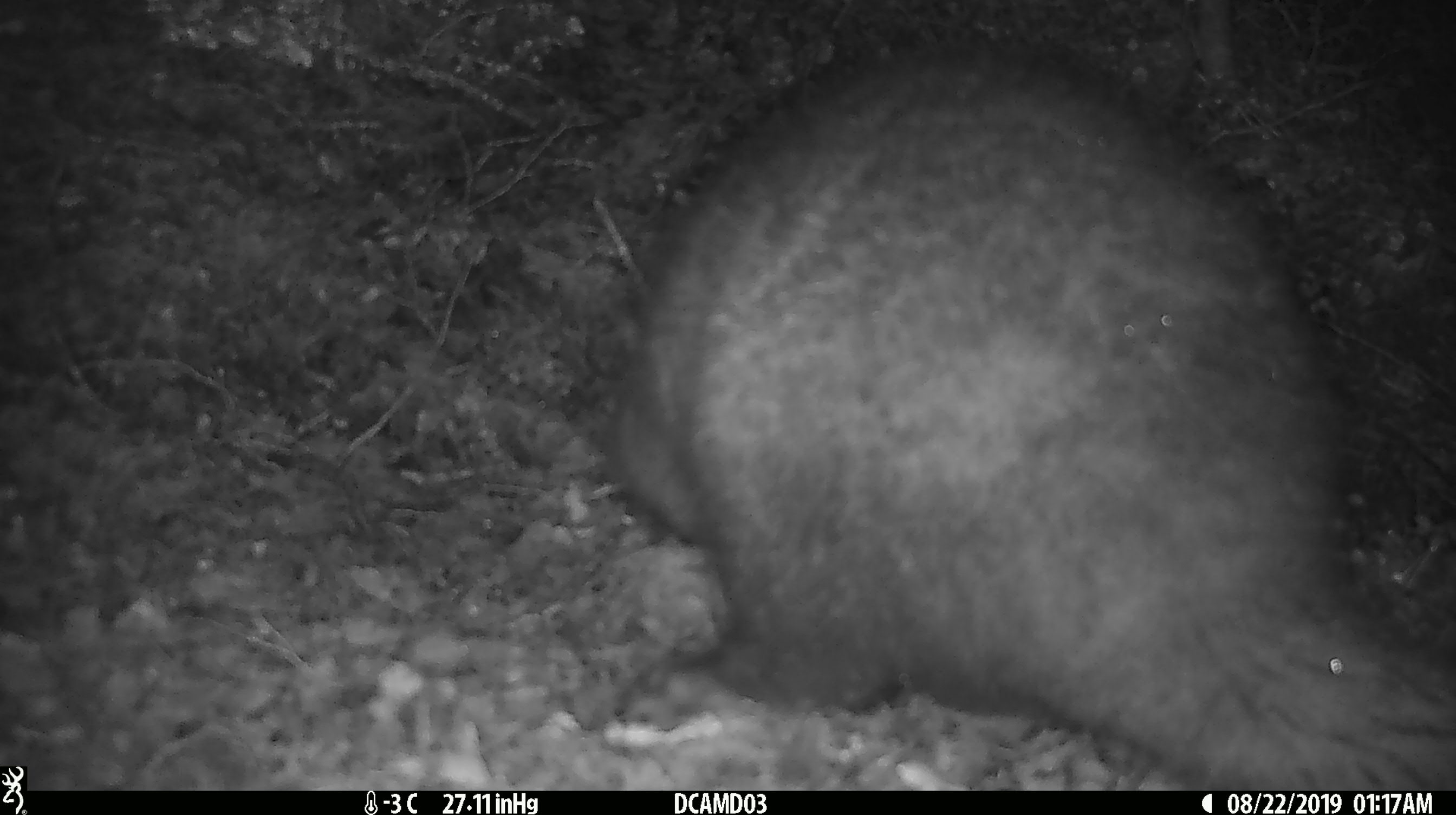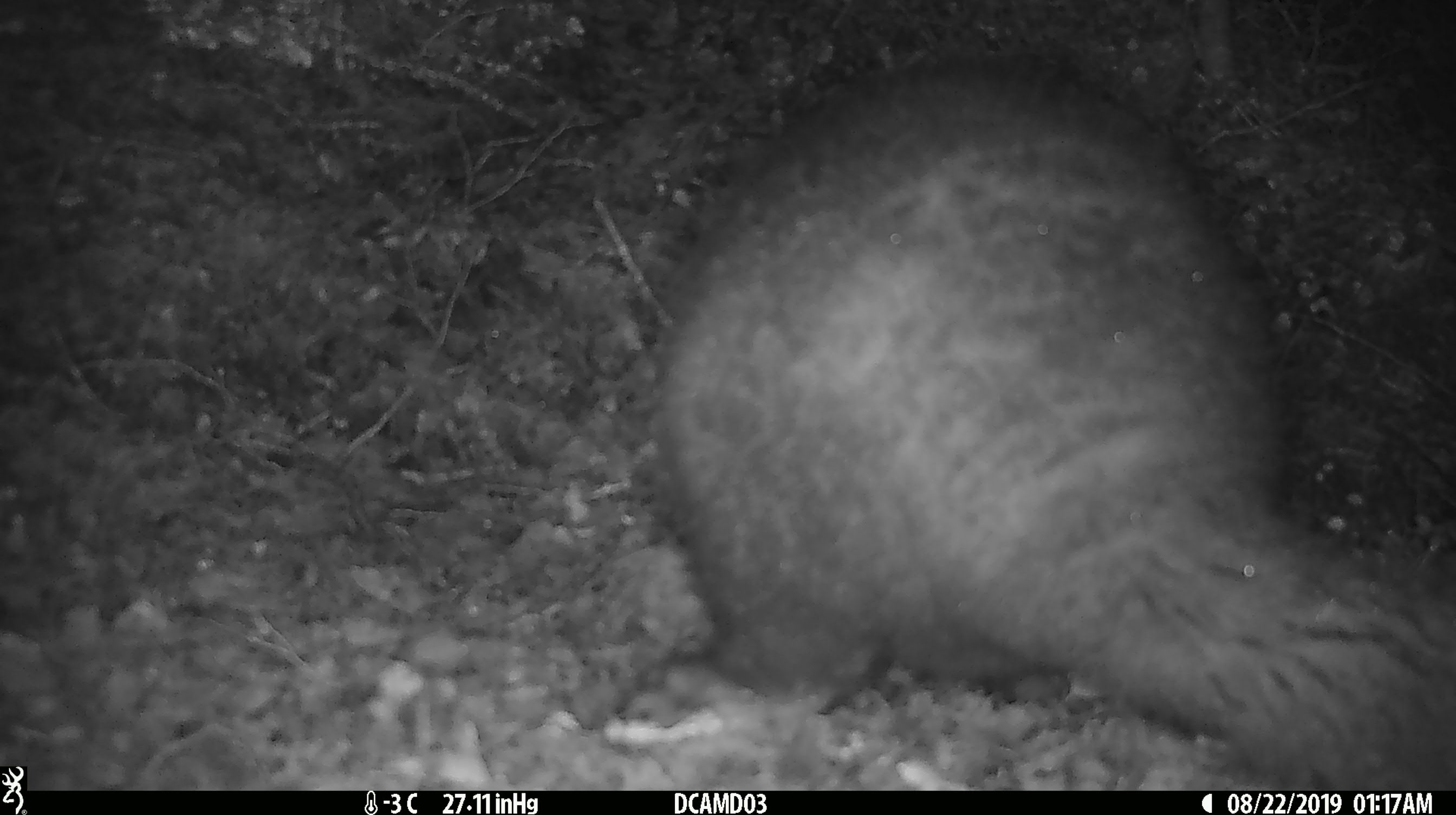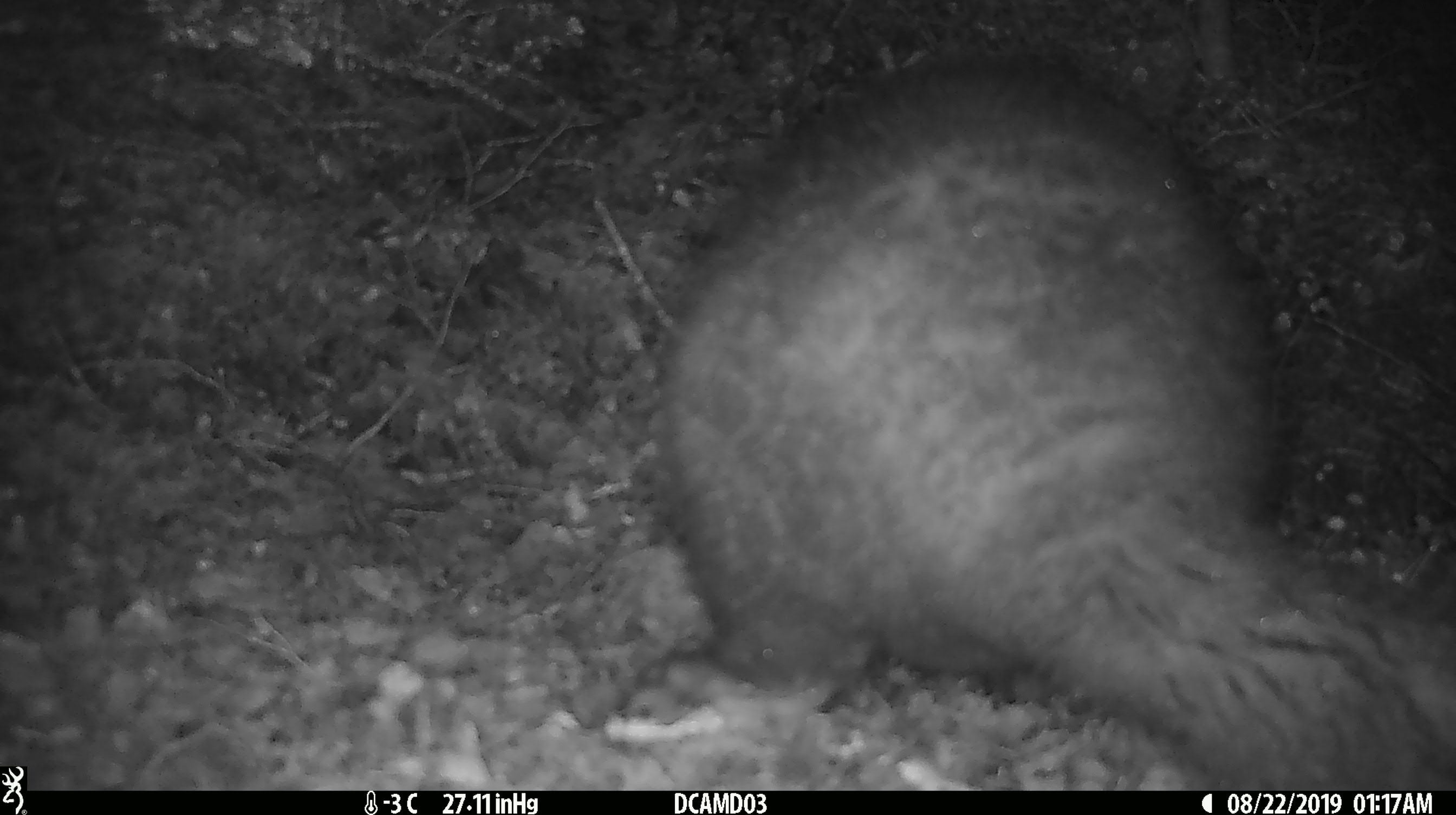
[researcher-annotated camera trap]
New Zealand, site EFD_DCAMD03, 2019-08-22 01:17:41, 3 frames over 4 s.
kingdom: Animalia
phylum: Chordata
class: Mammalia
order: Diprotodontia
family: Phalangeridae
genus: Trichosurus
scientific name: Trichosurus vulpecula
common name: common brushtail possum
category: possum